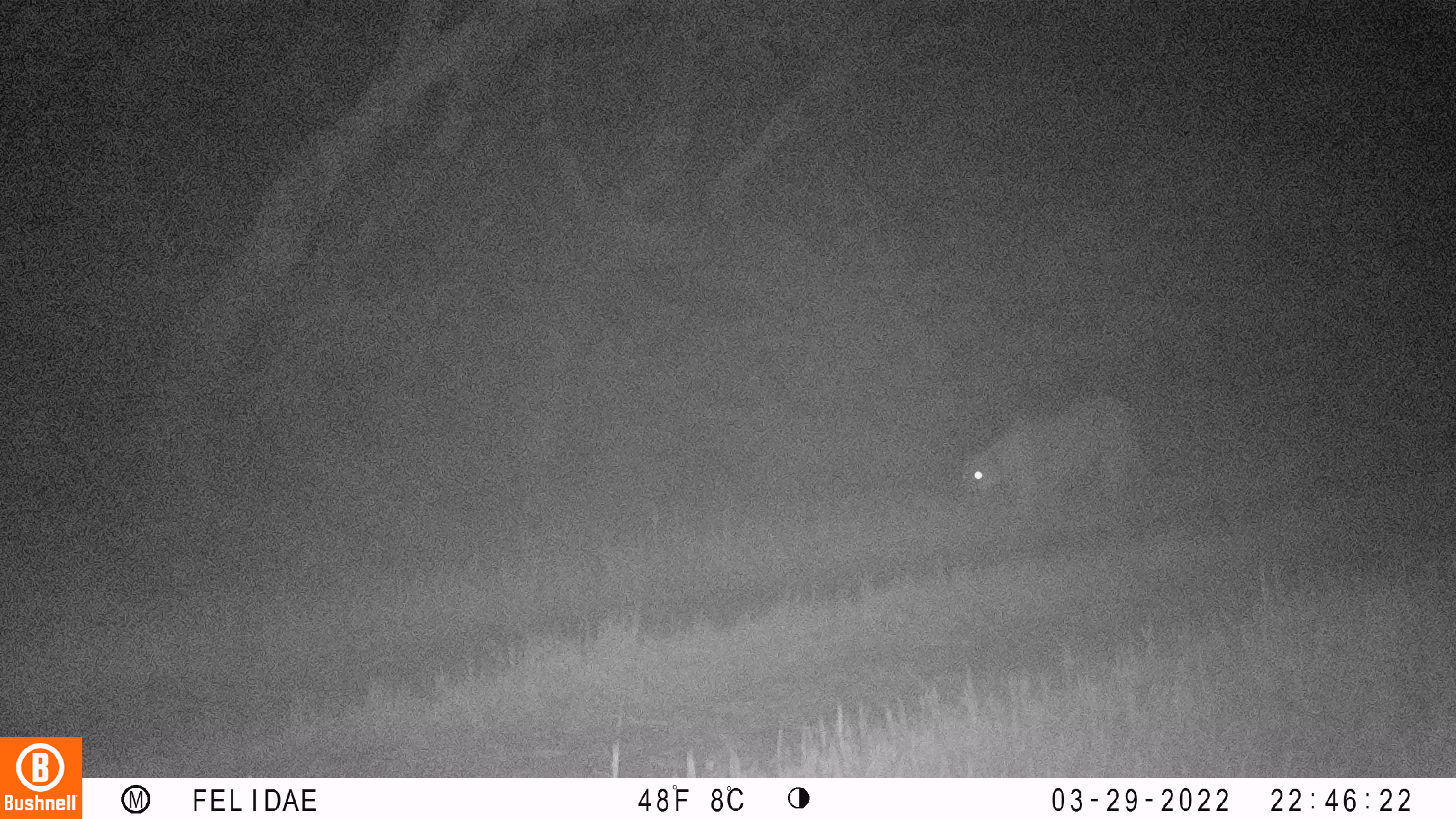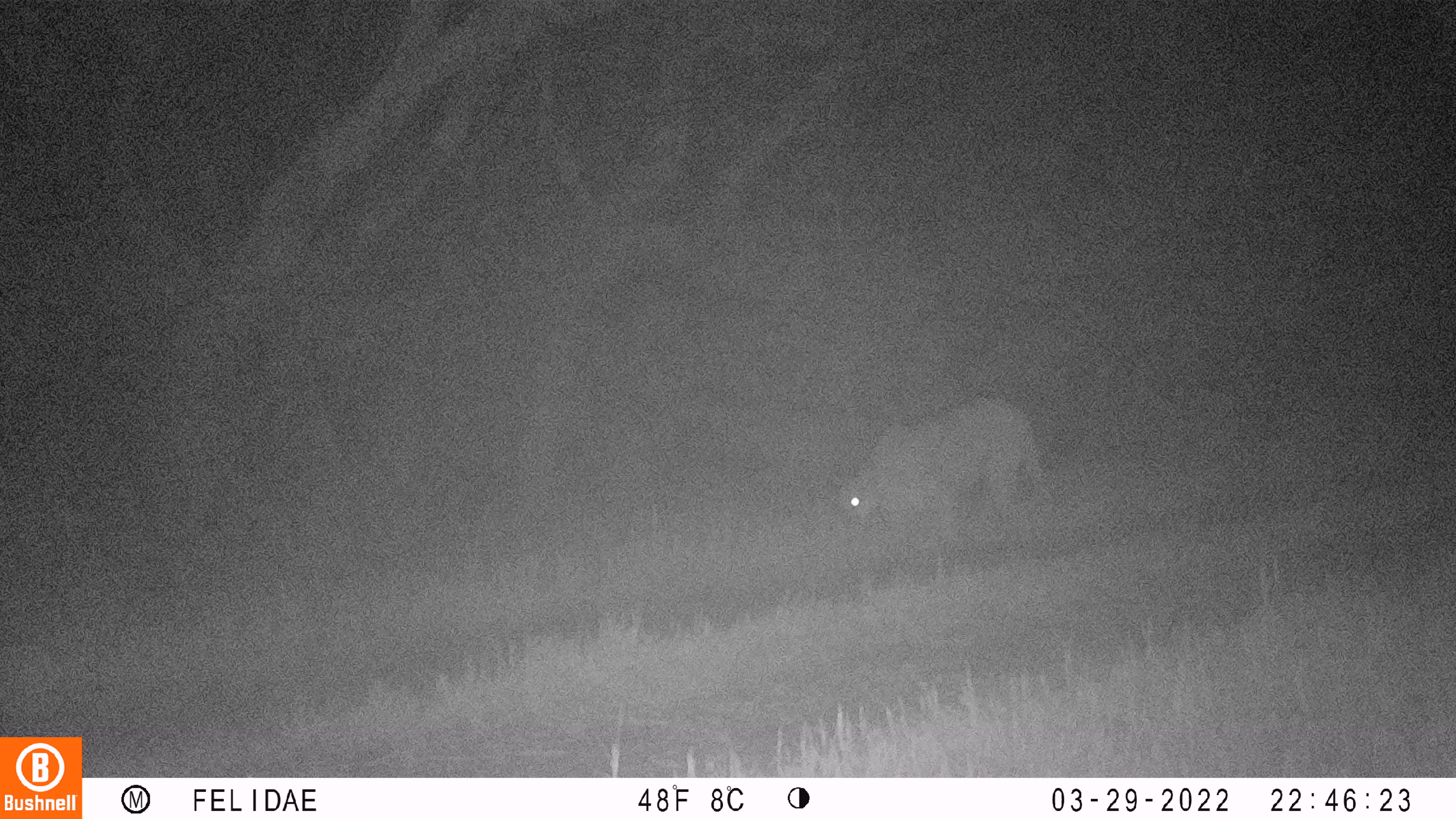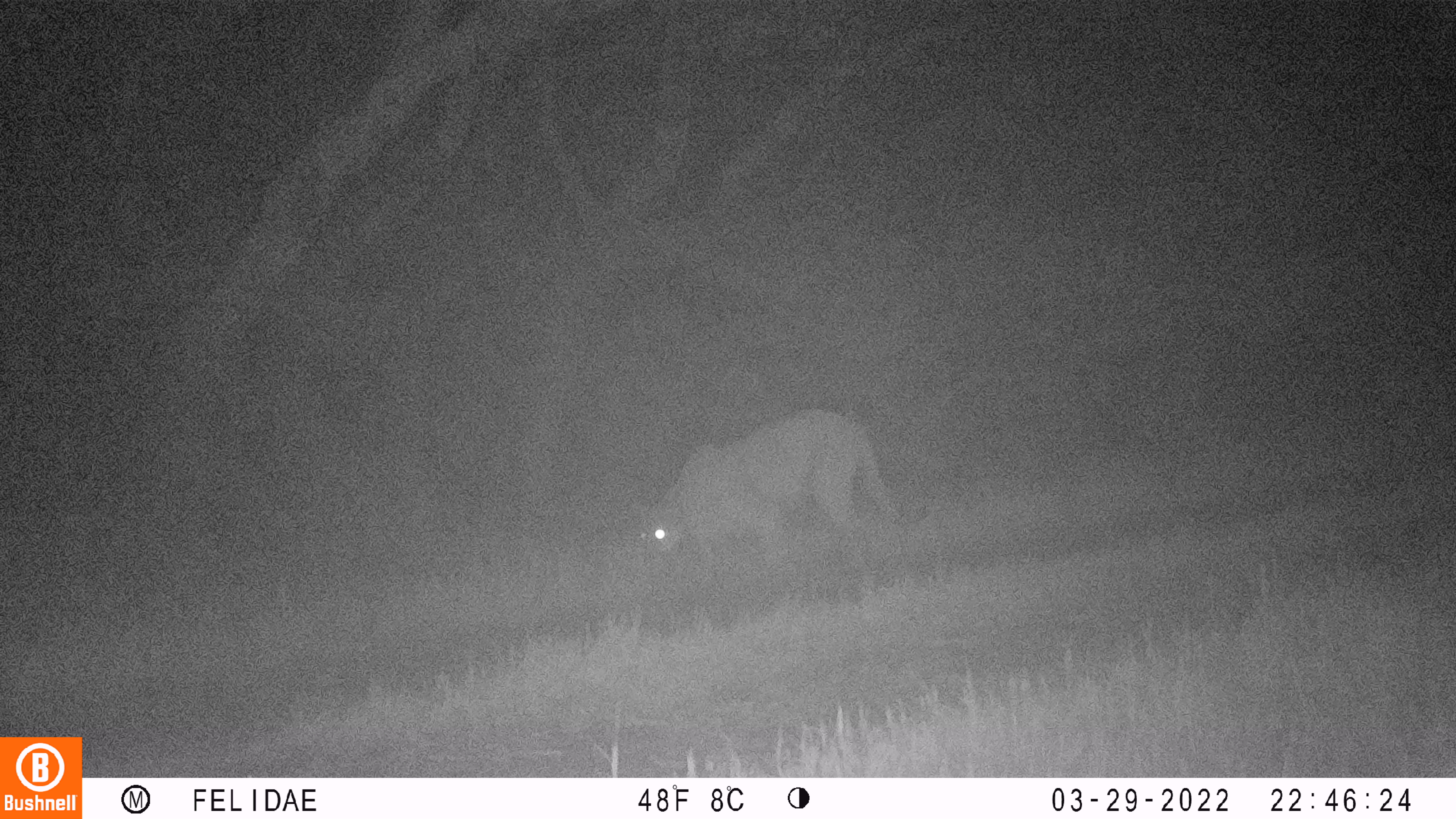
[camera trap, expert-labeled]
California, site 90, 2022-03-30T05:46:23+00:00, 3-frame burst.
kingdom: Animalia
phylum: Chordata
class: Mammalia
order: Carnivora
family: Felidae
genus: Puma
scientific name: Puma concolor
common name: puma